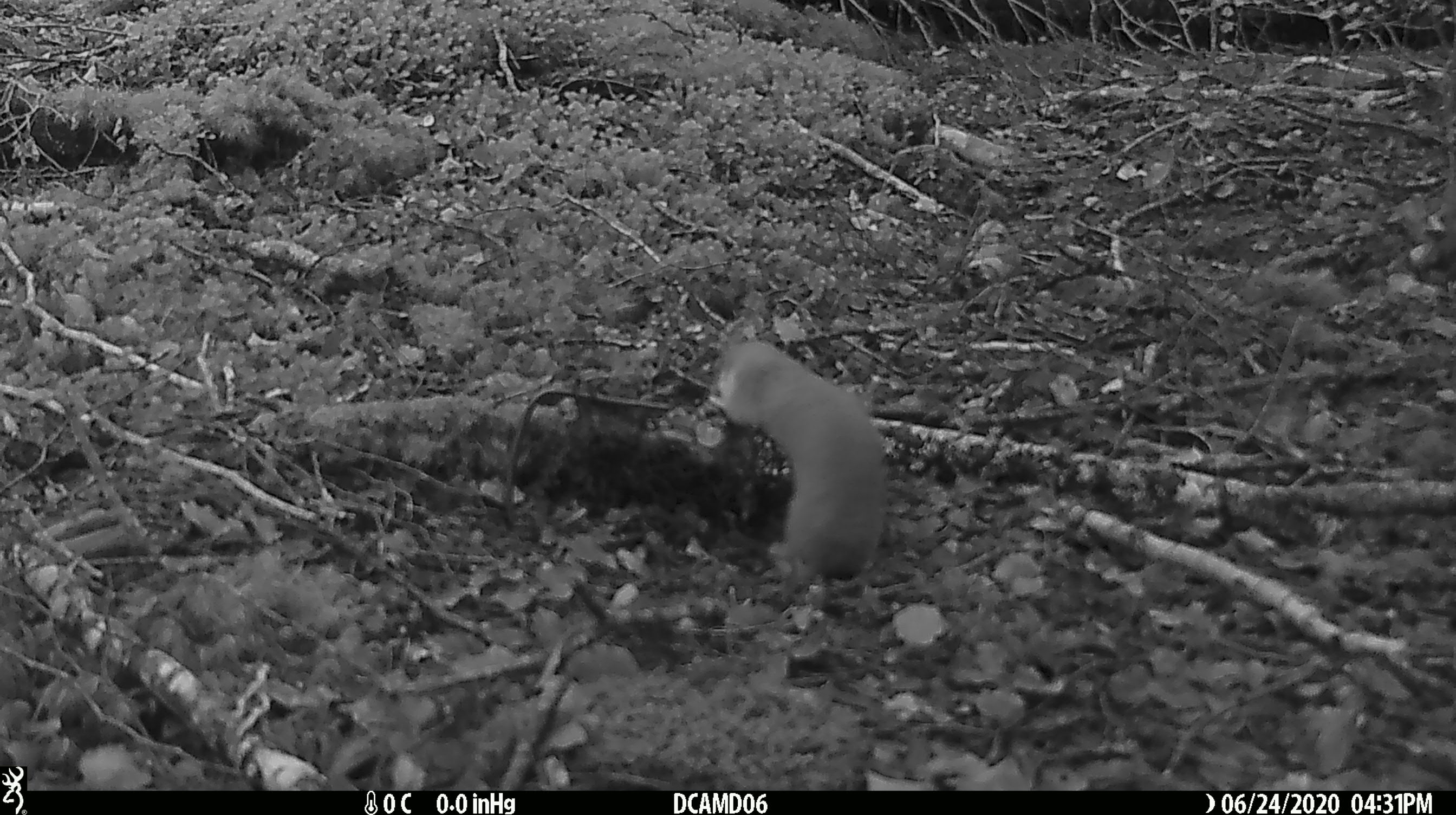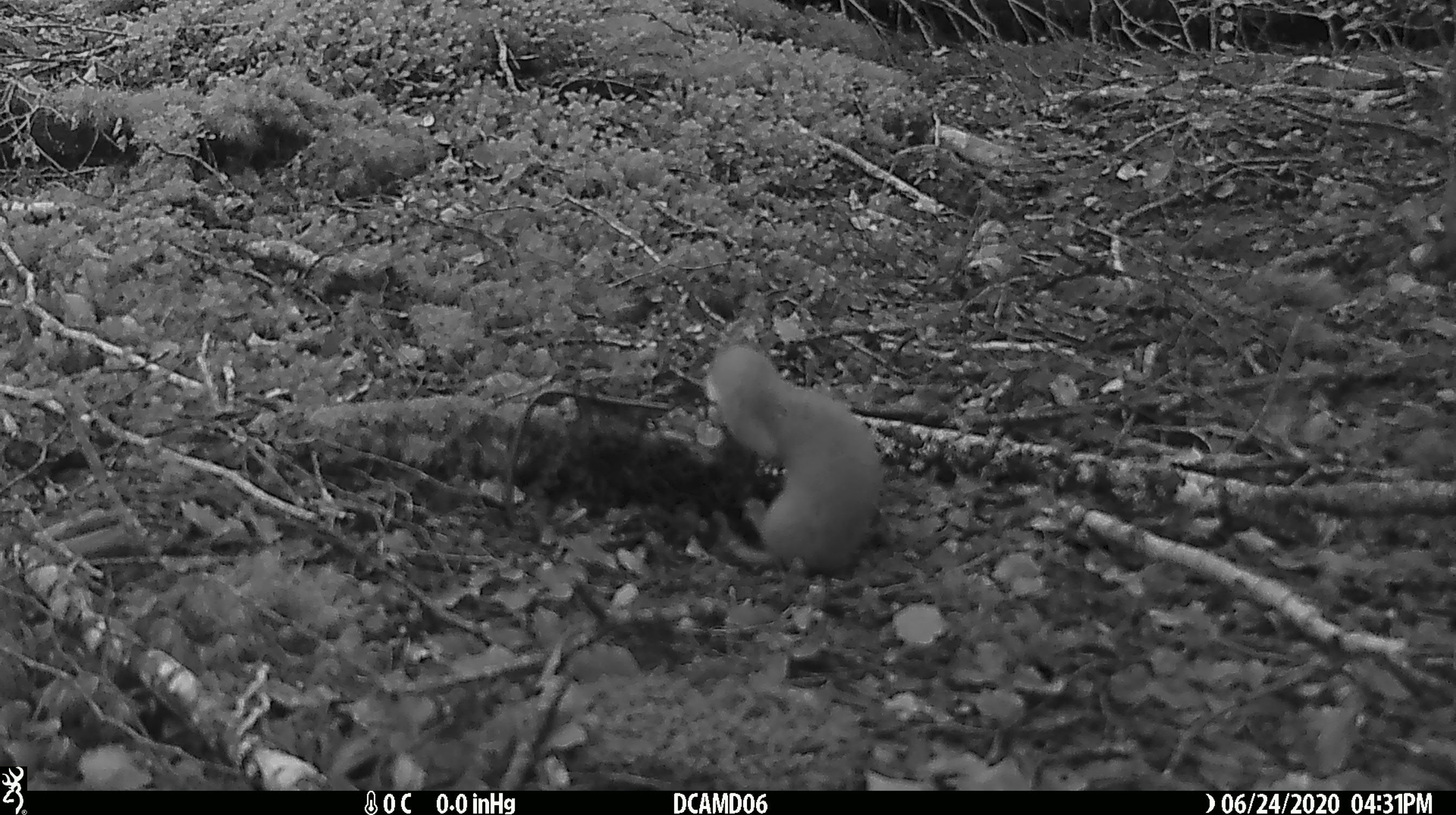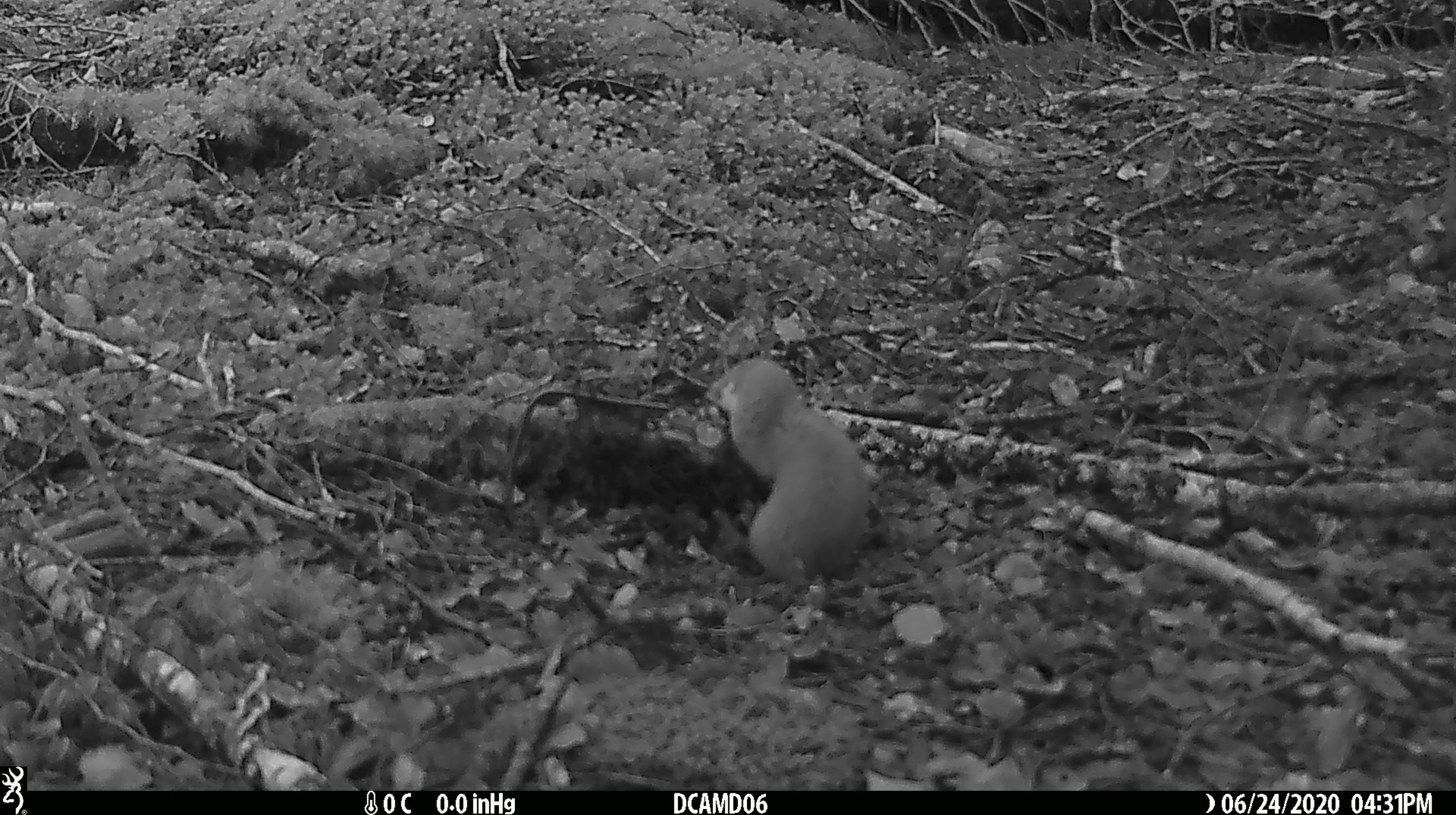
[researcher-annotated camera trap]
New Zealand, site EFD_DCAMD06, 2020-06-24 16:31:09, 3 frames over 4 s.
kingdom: Animalia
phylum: Chordata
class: Mammalia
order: Carnivora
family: Mustelidae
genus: Mustela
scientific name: Mustela nivalis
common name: least weasel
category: weasel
Weasel (least weasel) (Mustela nivalis).